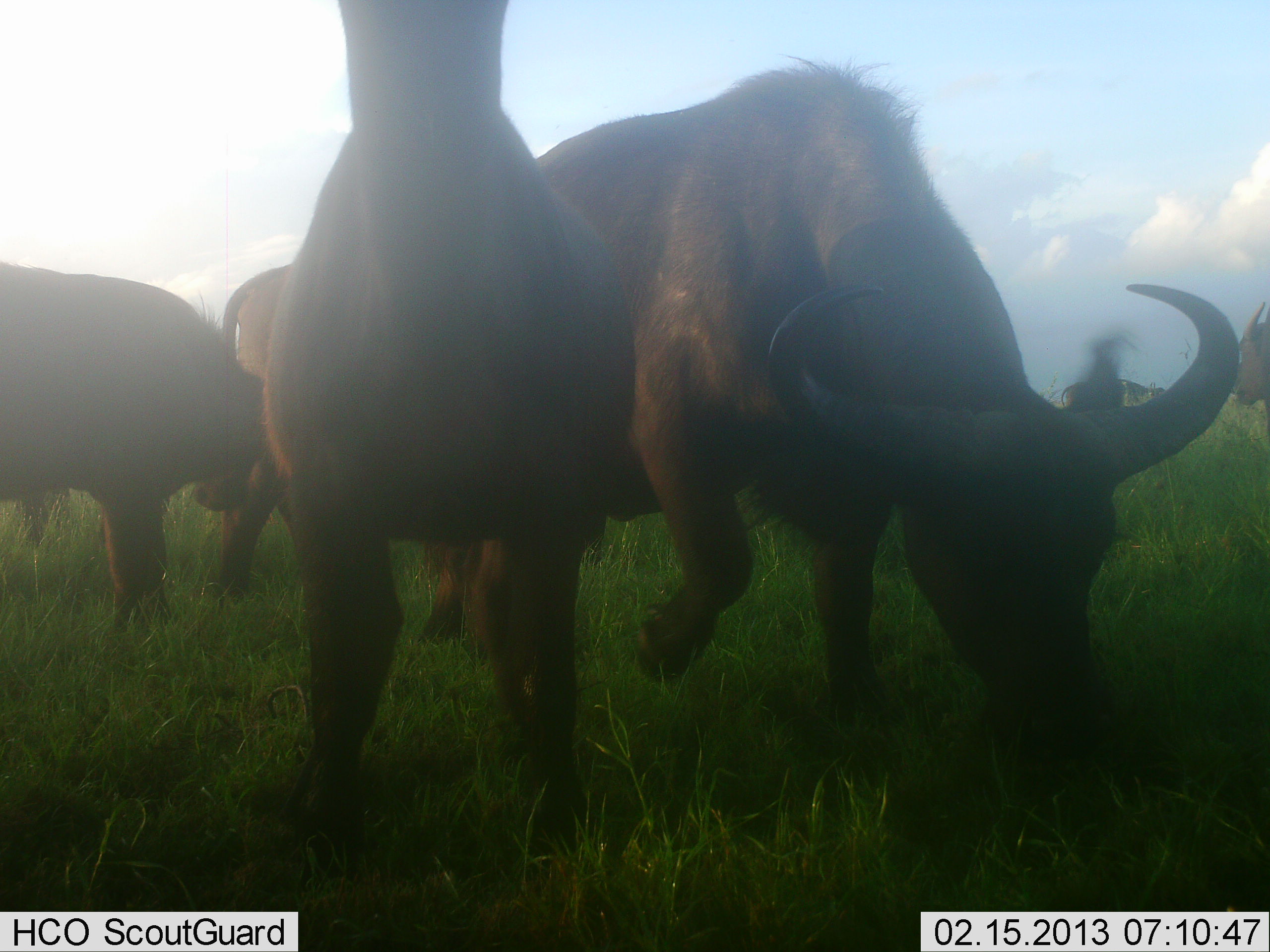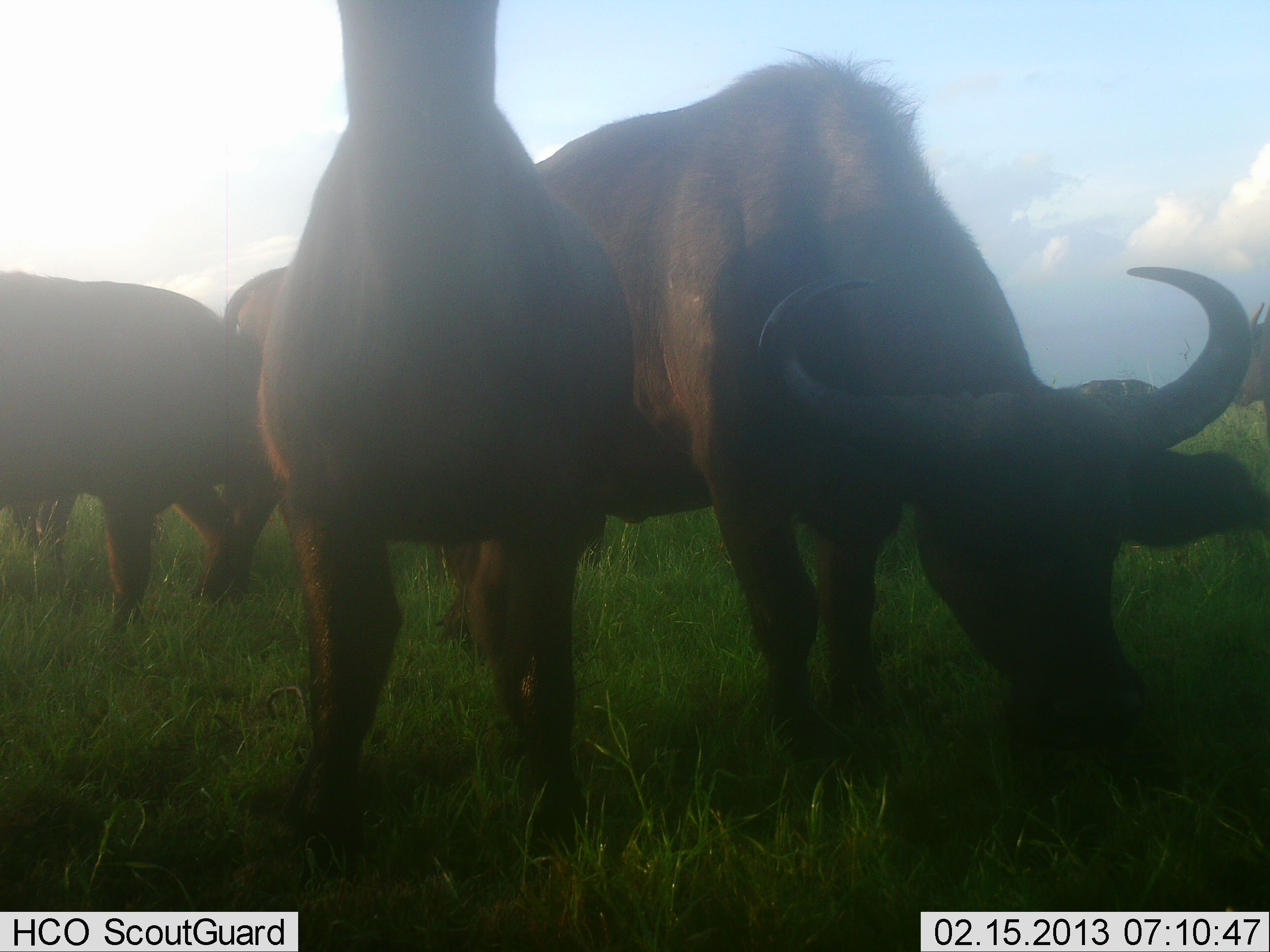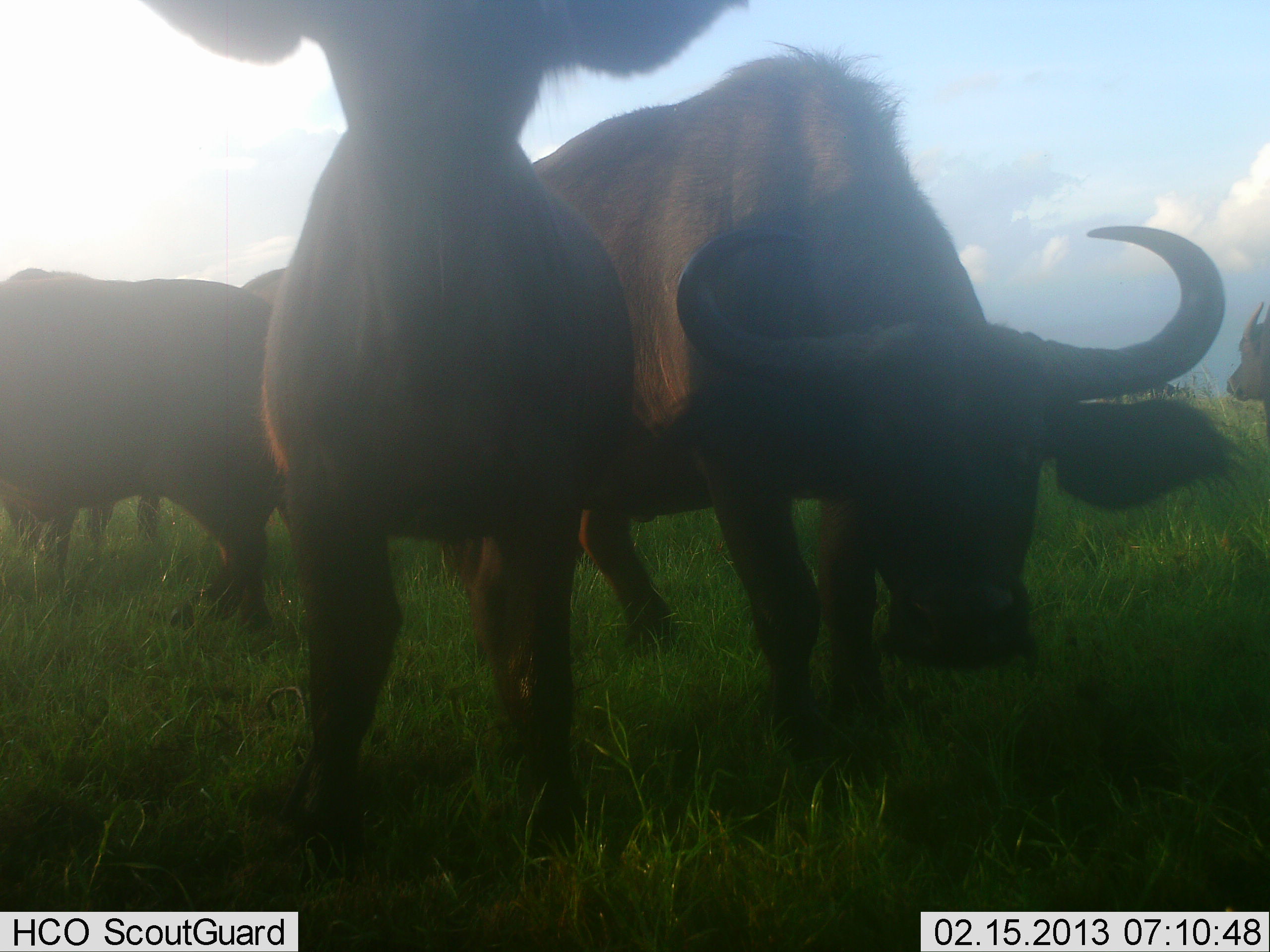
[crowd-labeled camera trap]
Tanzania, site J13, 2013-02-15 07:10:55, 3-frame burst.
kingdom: Animalia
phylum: Chordata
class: Mammalia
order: Artiodactyla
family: Bovidae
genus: Syncerus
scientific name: Syncerus caffer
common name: cape buffalo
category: buffalo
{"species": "buffalo (cape buffalo) (Syncerus caffer)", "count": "5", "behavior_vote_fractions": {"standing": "70%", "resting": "0%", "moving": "15%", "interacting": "0%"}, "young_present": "5%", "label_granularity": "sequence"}